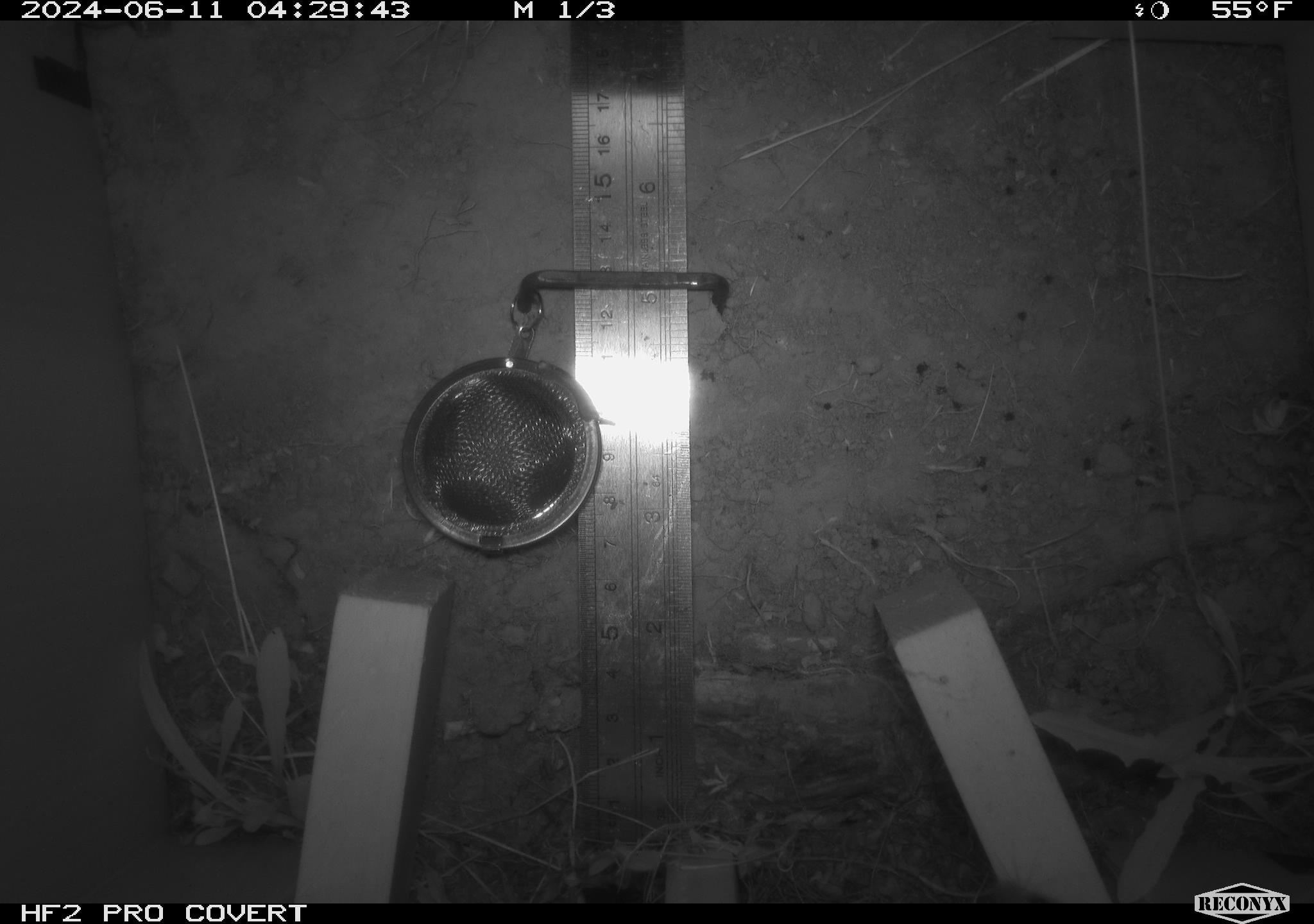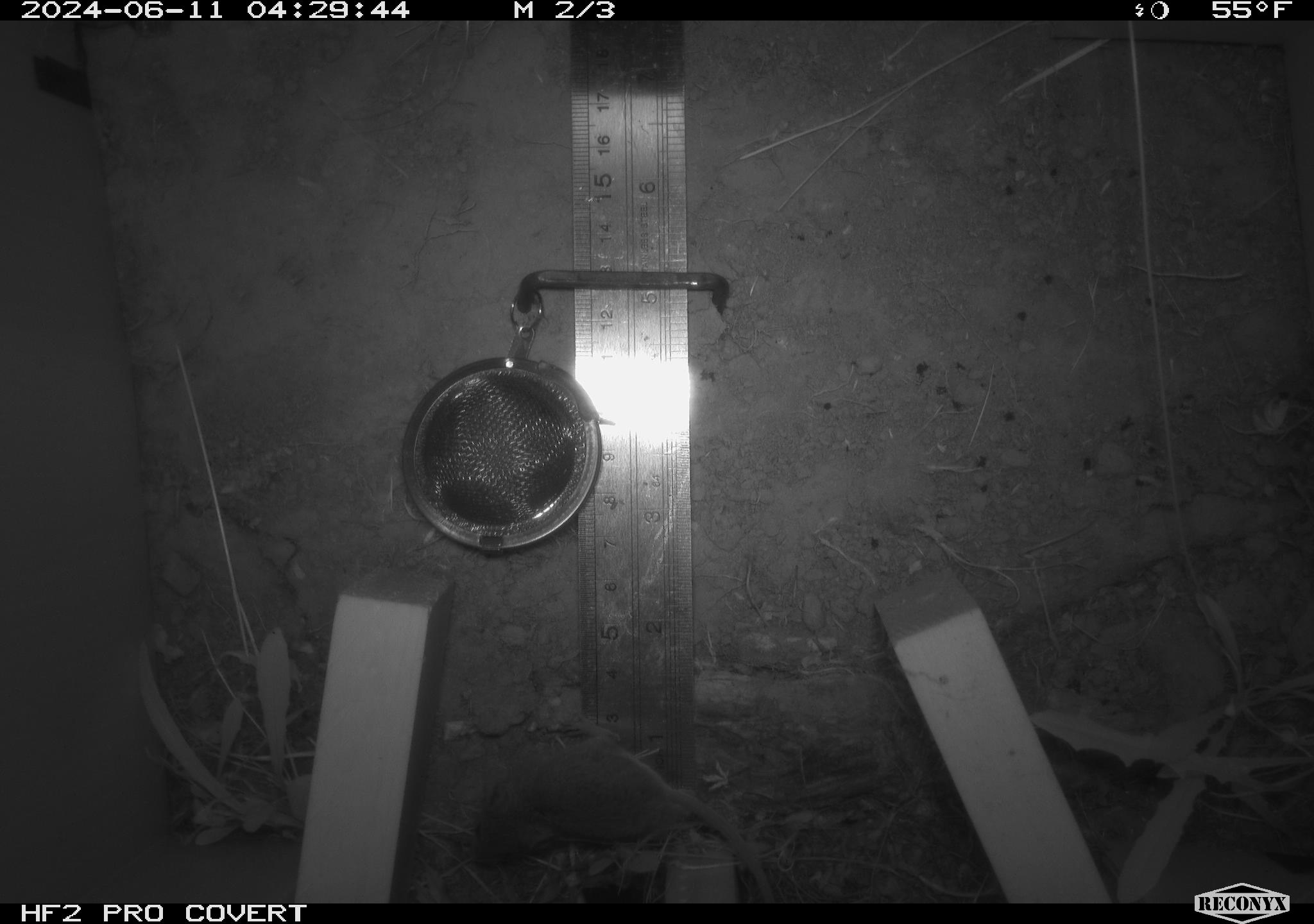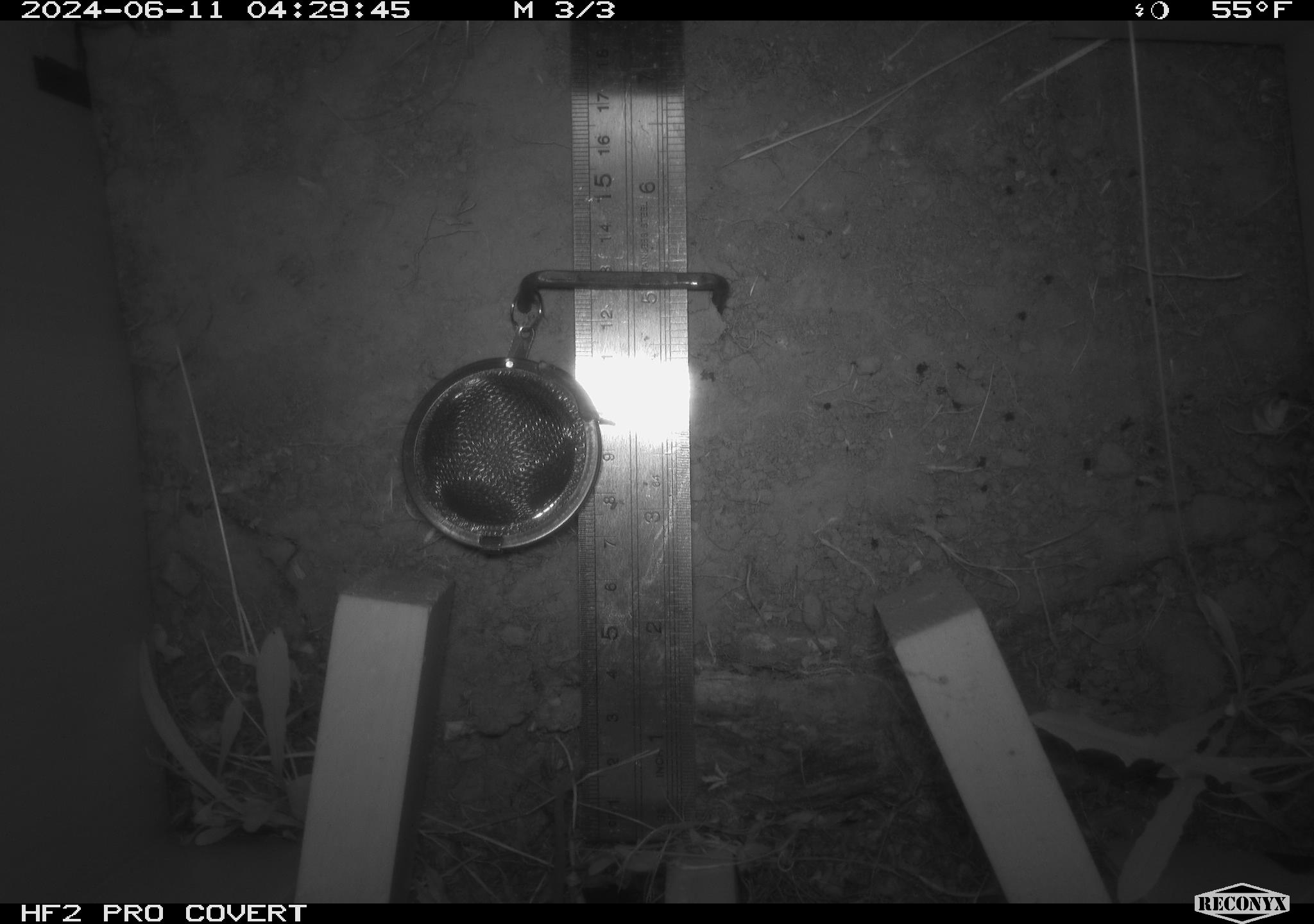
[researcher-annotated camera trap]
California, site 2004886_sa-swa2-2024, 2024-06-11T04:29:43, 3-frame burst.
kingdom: Animalia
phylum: Chordata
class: Mammalia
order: Rodentia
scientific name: Rodentia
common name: mouse species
Mouse species (Rodentia).